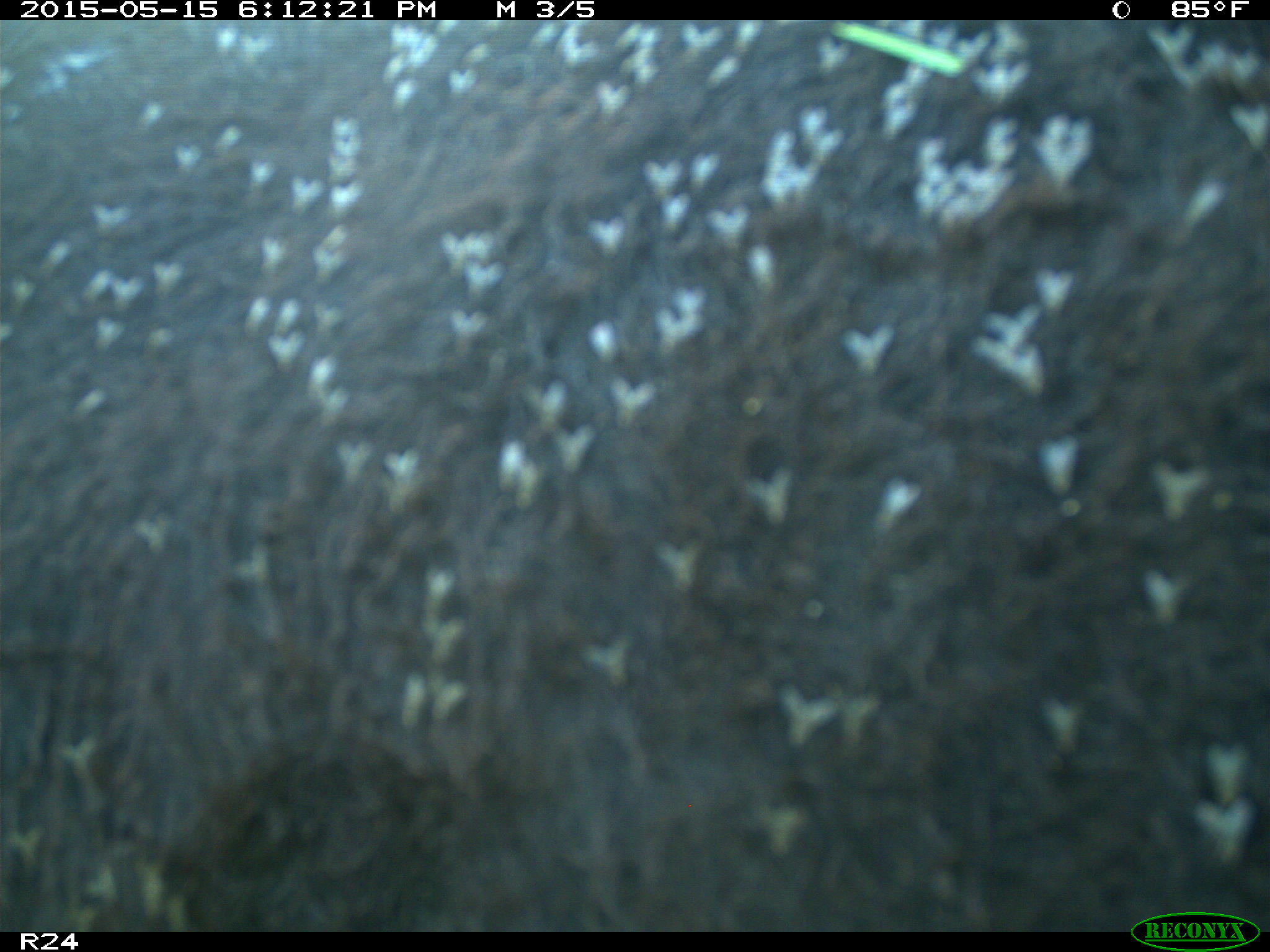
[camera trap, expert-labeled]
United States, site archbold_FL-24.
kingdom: Animalia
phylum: Chordata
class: Mammalia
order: Artiodactyla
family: Bovidae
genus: Bos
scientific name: Bos taurus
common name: domestic cow